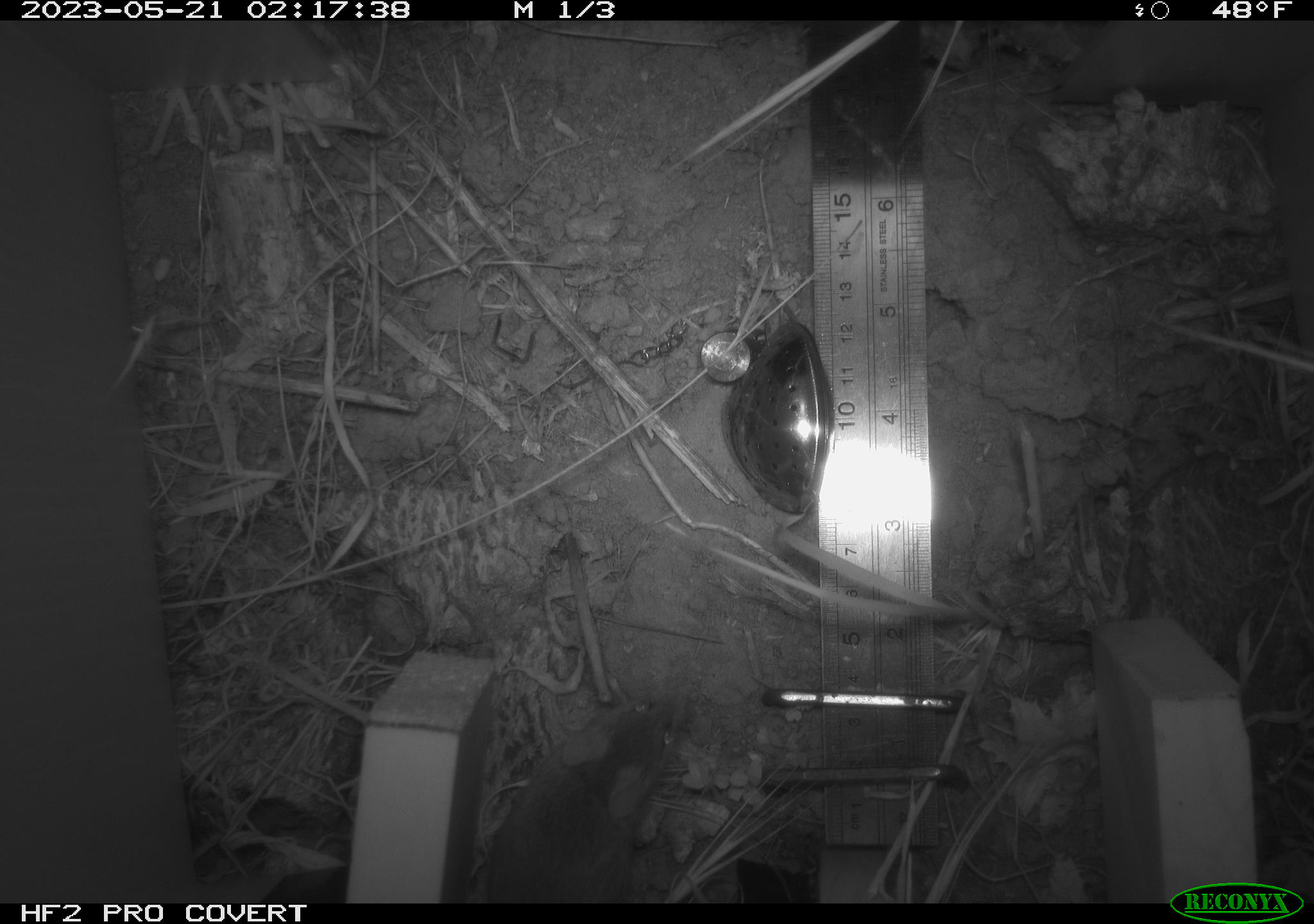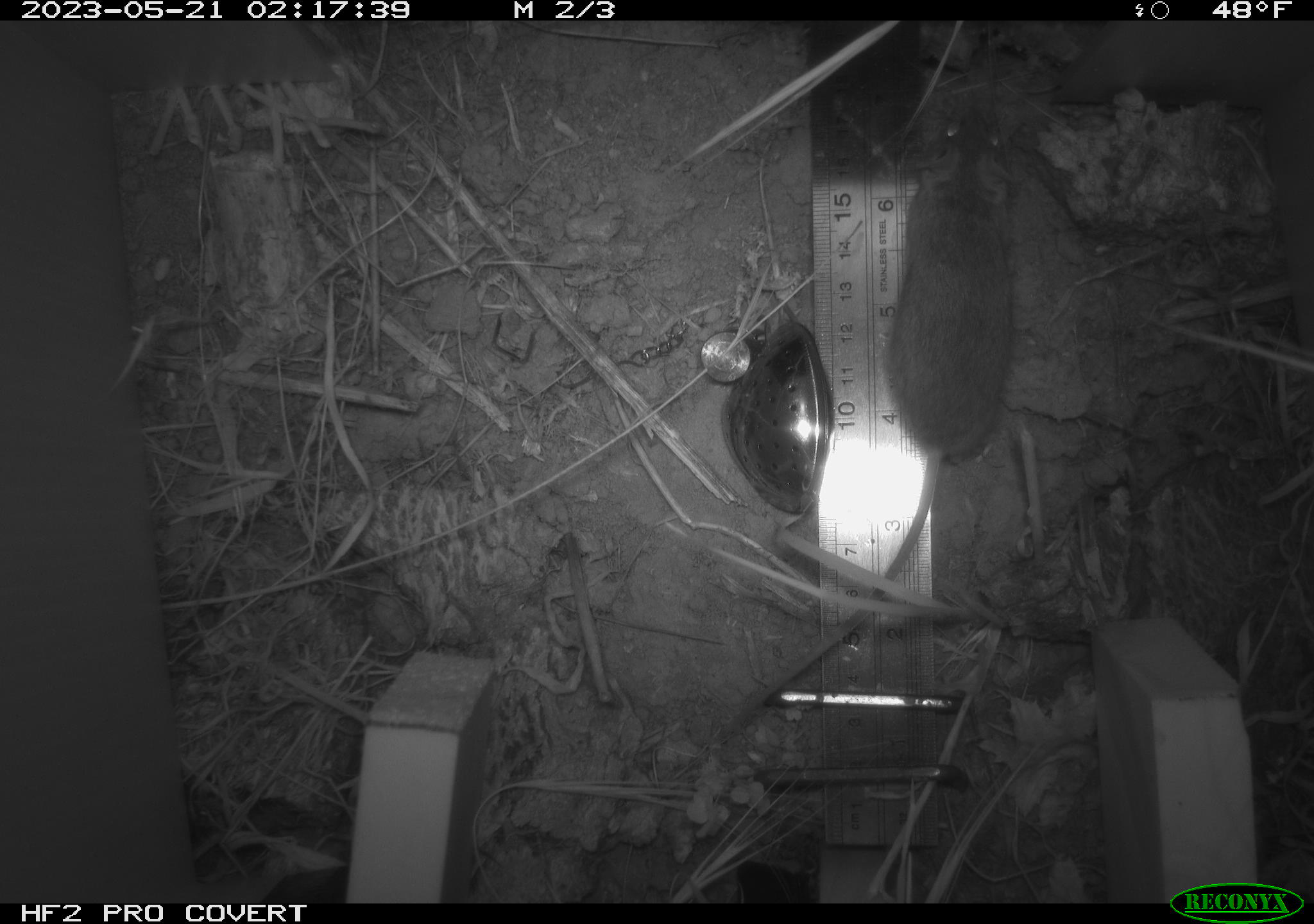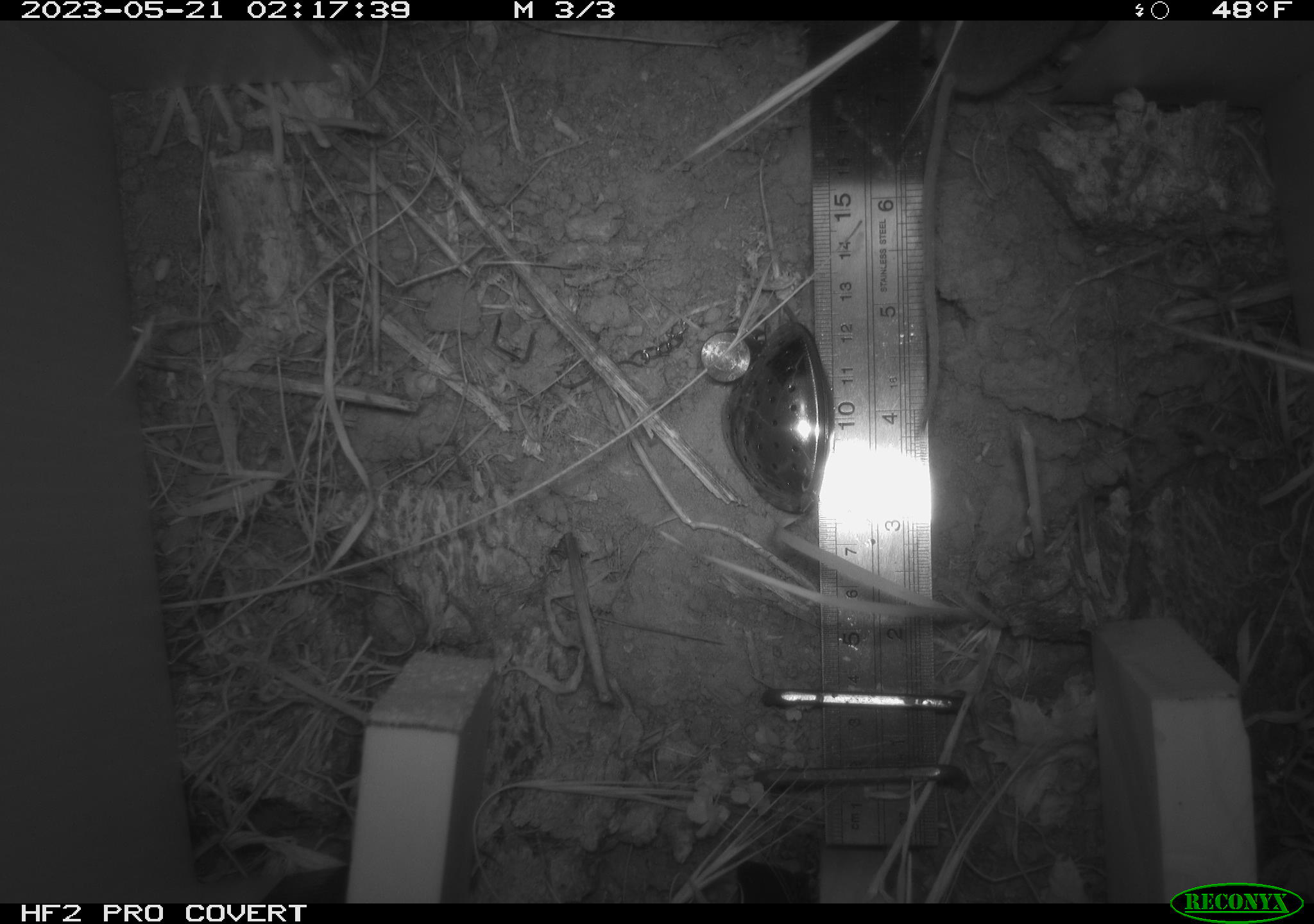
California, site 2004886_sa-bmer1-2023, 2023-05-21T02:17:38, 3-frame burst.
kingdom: Animalia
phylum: Chordata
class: Mammalia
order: Rodentia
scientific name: Rodentia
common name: mouse species